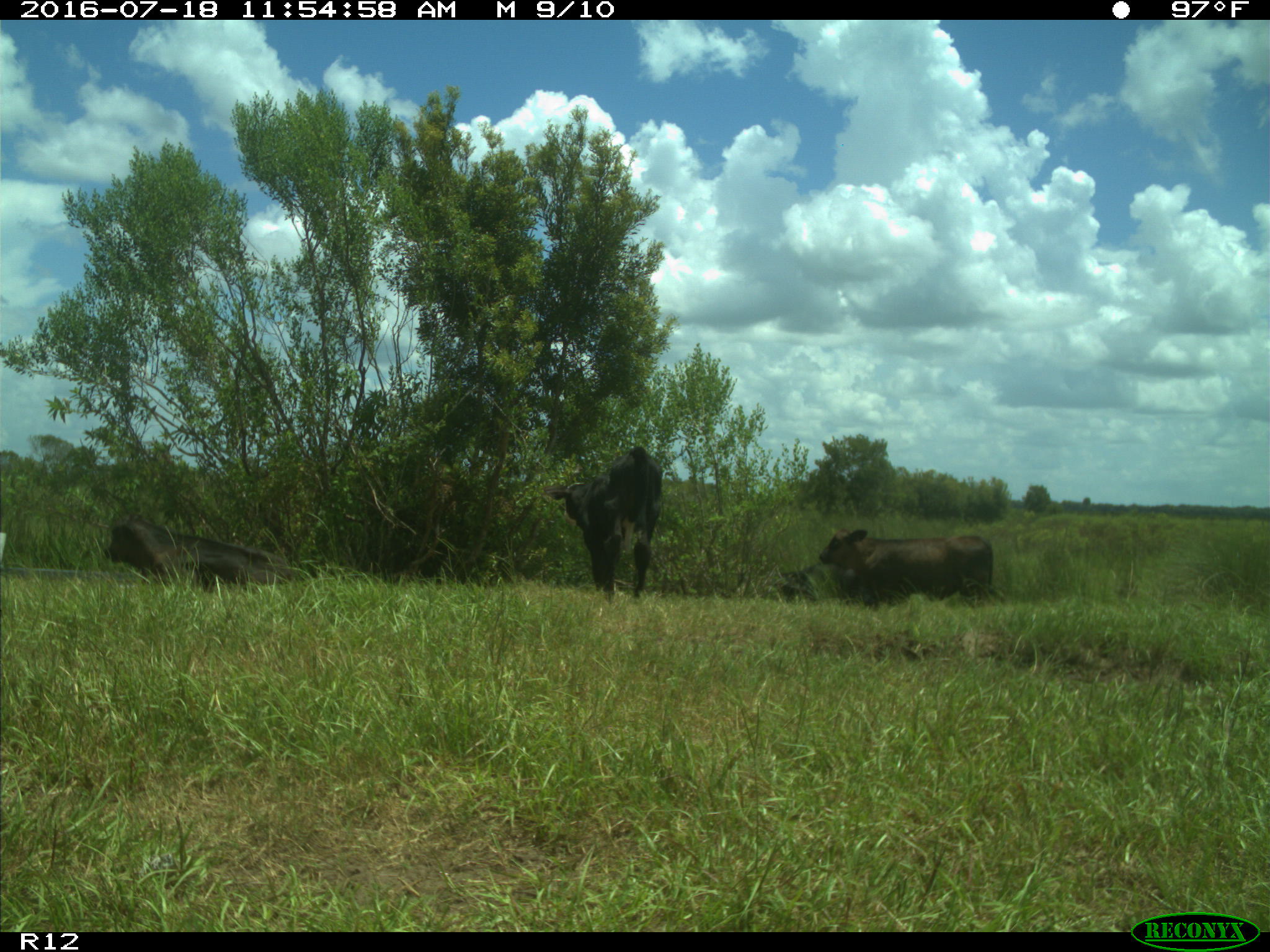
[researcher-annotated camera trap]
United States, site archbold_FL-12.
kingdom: Animalia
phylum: Chordata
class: Mammalia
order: Artiodactyla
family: Bovidae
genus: Bos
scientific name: Bos taurus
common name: domestic cow